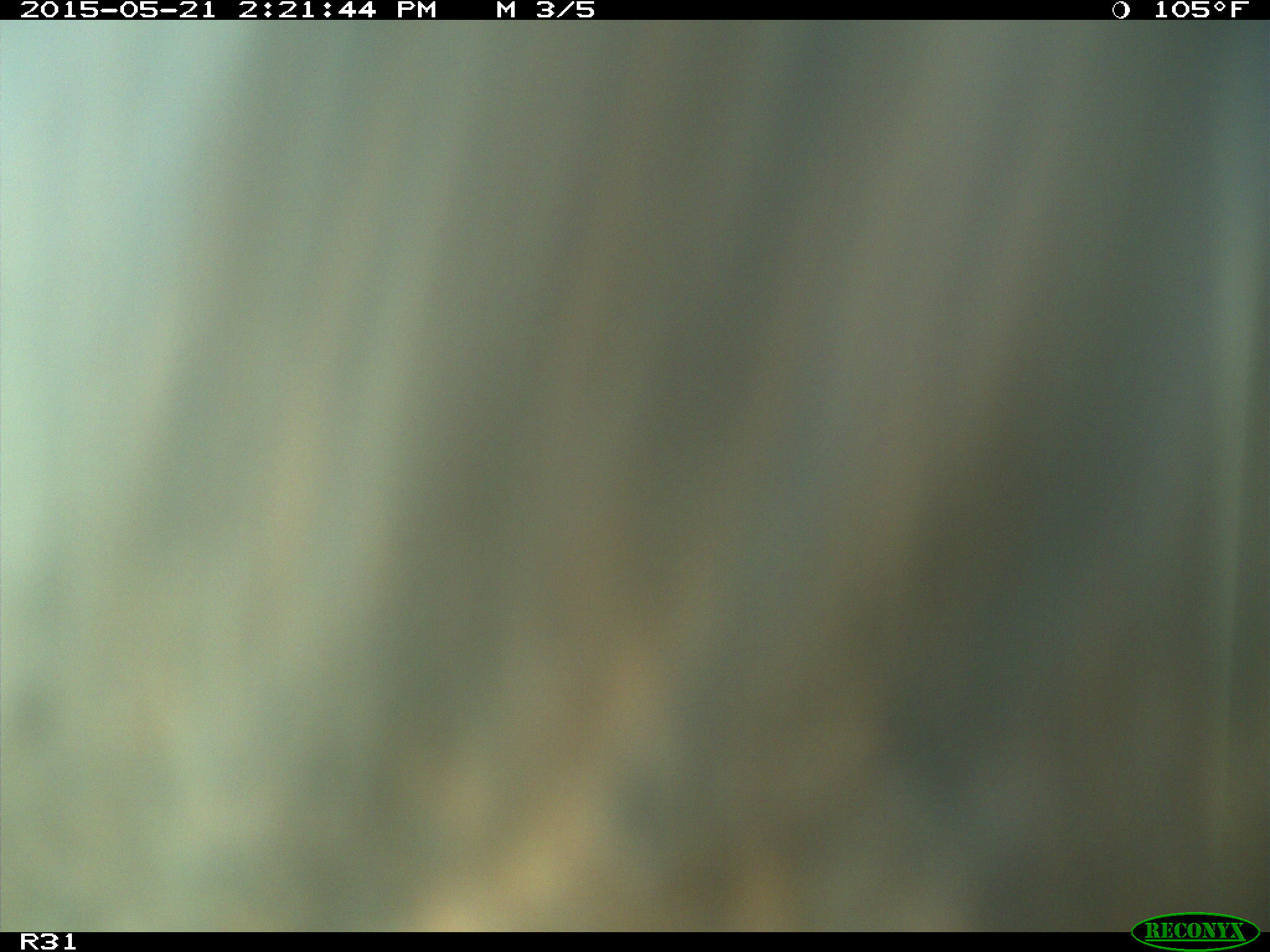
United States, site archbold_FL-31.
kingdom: Animalia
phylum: Chordata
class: Mammalia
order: Artiodactyla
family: Bovidae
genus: Bos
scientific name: Bos taurus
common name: domestic cow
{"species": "Bos taurus (domestic cow)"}